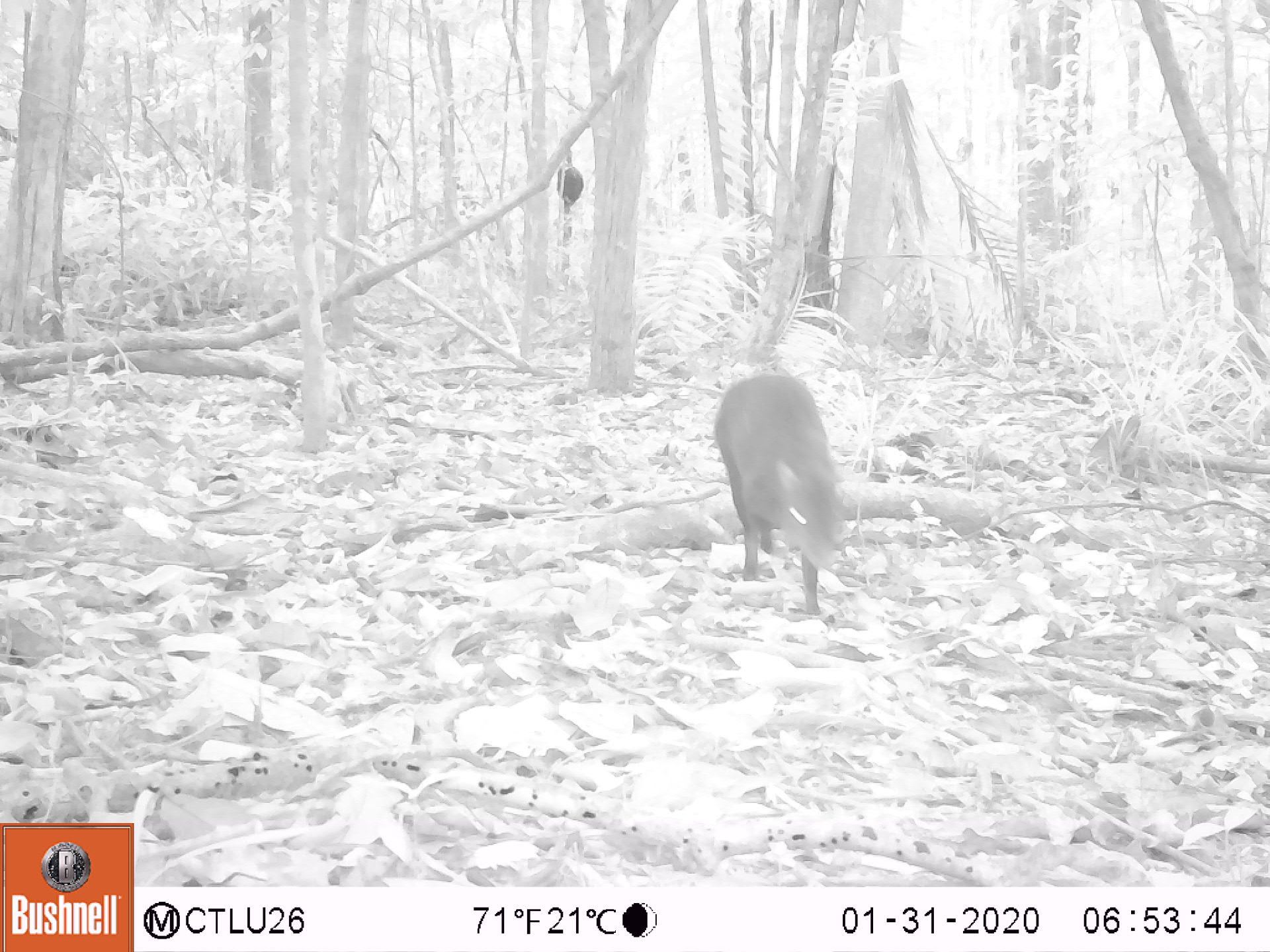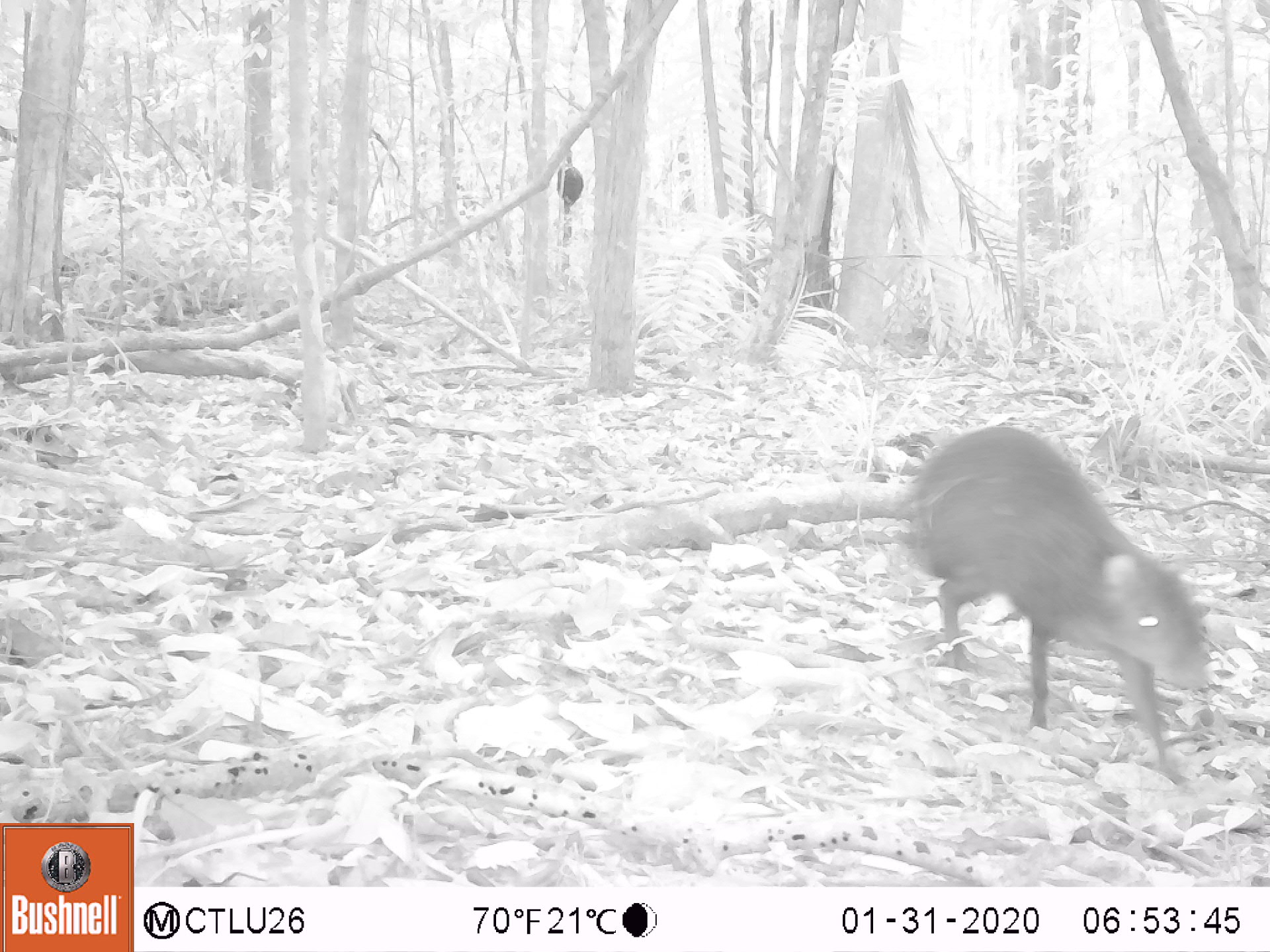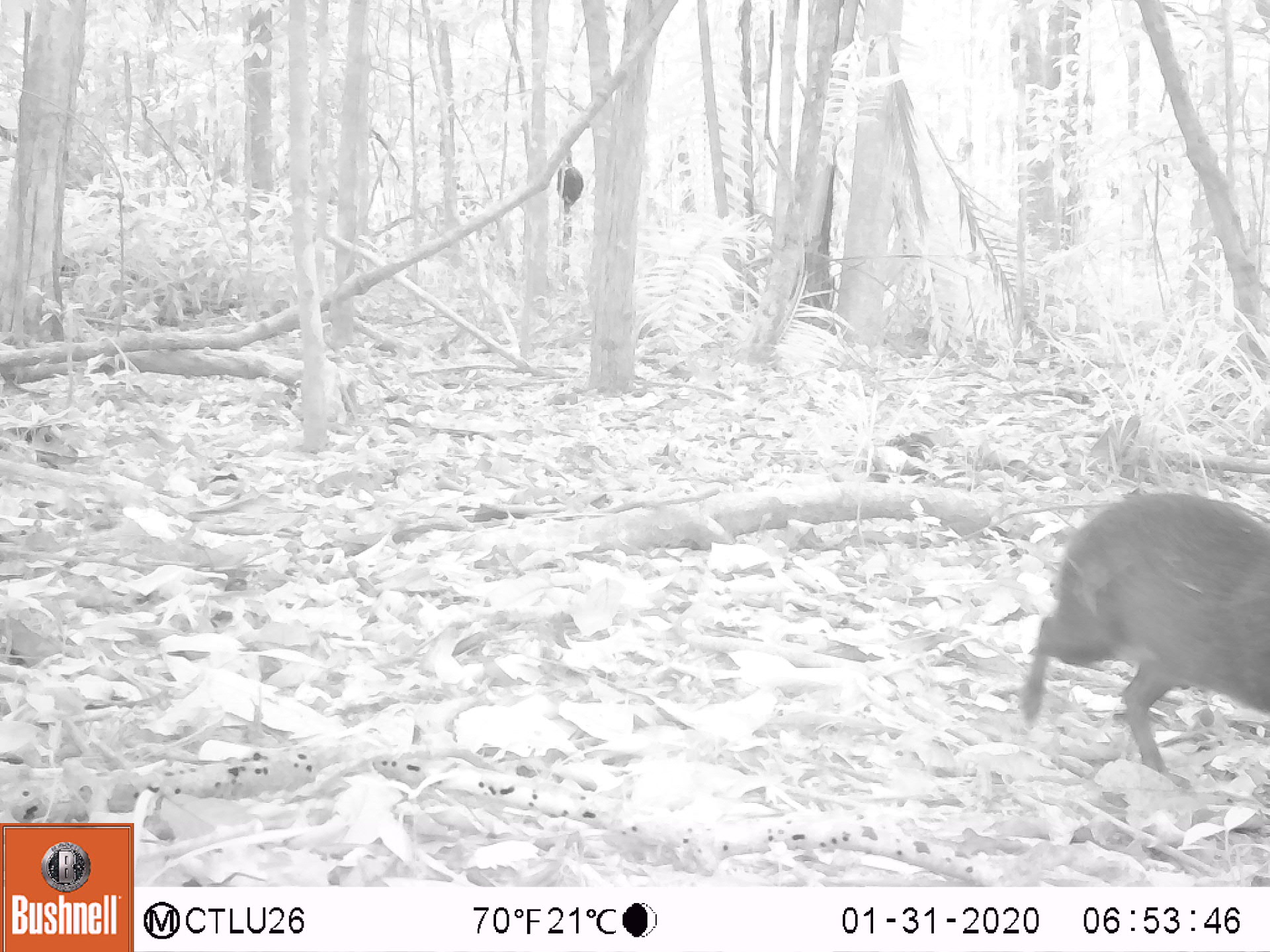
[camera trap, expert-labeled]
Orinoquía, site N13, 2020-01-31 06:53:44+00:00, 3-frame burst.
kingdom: Animalia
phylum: Chordata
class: Mammalia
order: Rodentia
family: Dasyproctidae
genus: Dasyprocta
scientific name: Dasyprocta fuliginosa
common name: black agouti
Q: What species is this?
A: Black agouti (Dasyprocta fuliginosa).